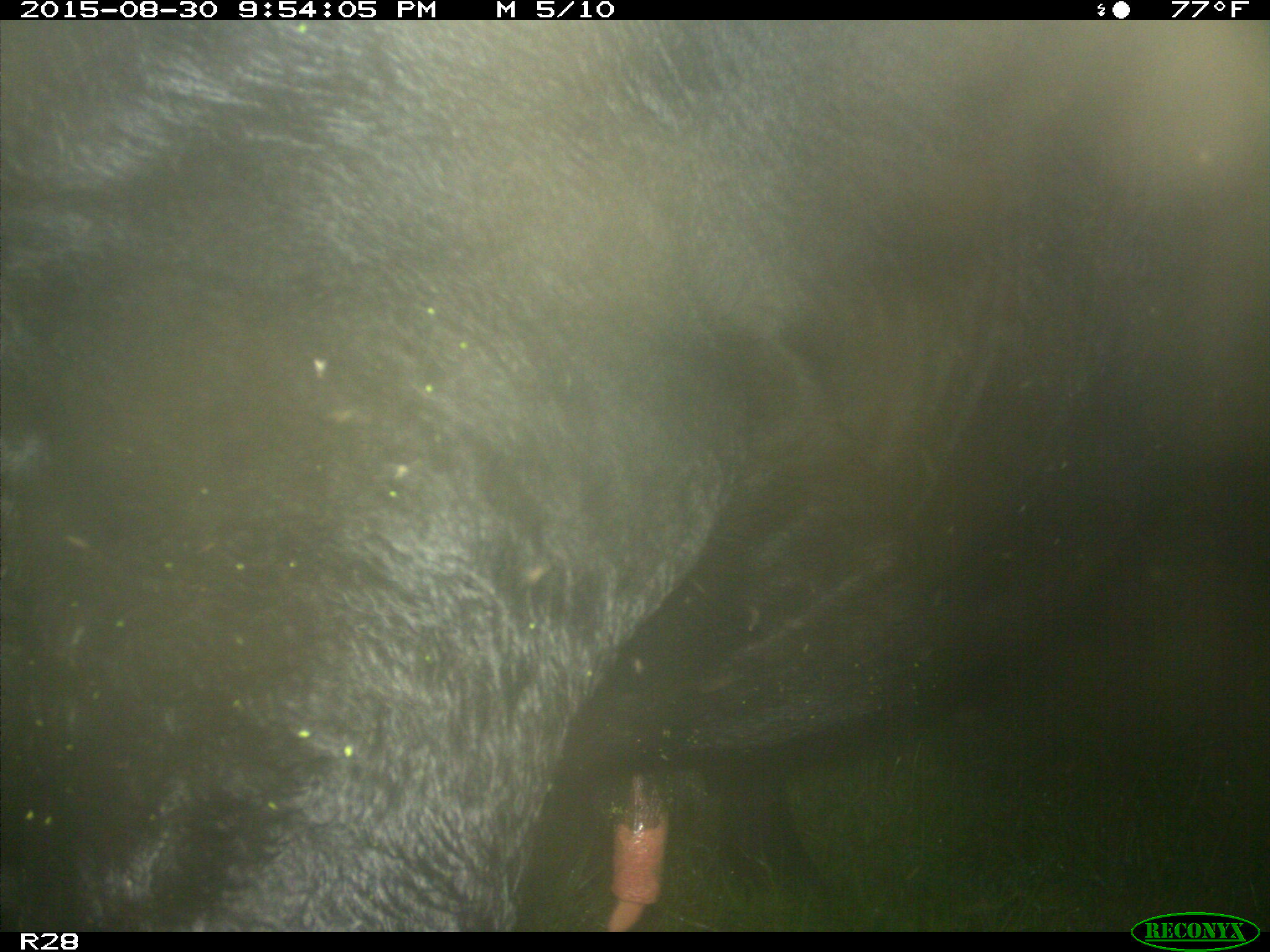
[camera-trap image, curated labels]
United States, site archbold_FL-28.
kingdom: Animalia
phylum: Chordata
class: Mammalia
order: Artiodactyla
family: Bovidae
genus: Bos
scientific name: Bos taurus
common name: domestic cow